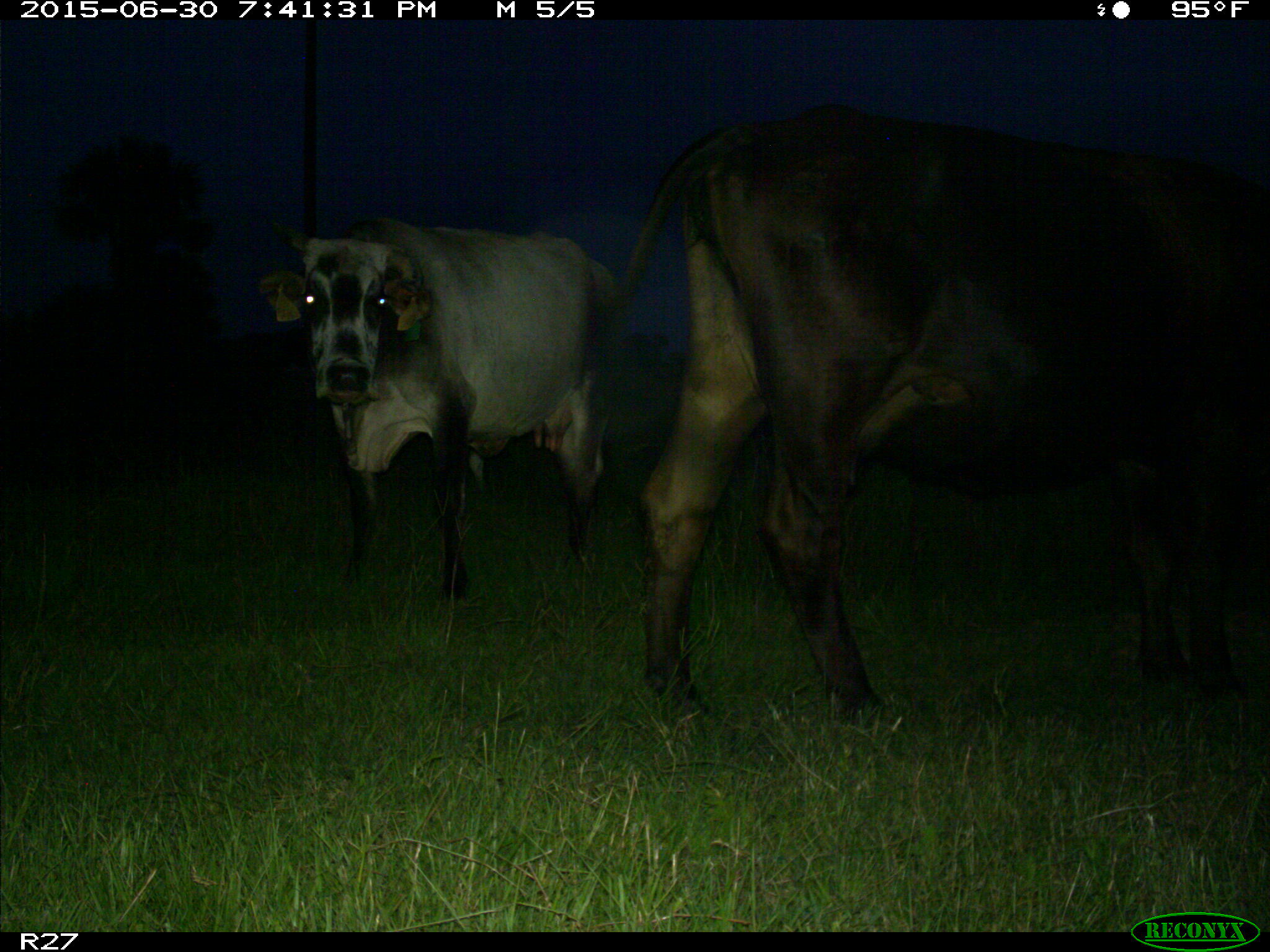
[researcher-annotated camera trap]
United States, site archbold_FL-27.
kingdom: Animalia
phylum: Chordata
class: Mammalia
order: Artiodactyla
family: Bovidae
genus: Bos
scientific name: Bos taurus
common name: domestic cow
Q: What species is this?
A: Bos taurus (domestic cow).